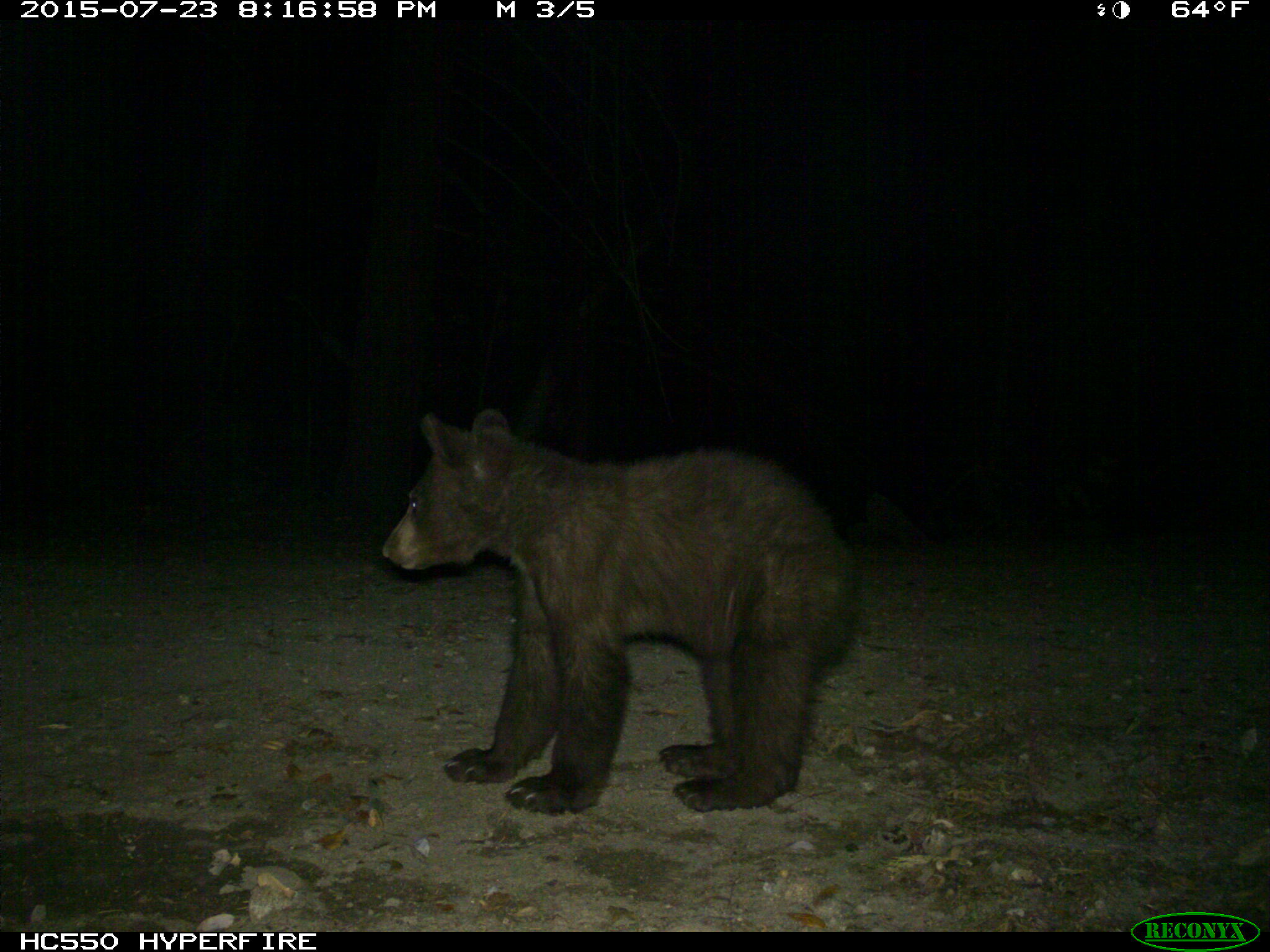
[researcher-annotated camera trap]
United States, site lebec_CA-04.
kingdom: Animalia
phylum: Chordata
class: Mammalia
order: Carnivora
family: Ursidae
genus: Ursus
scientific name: Ursus americanus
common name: american black bear